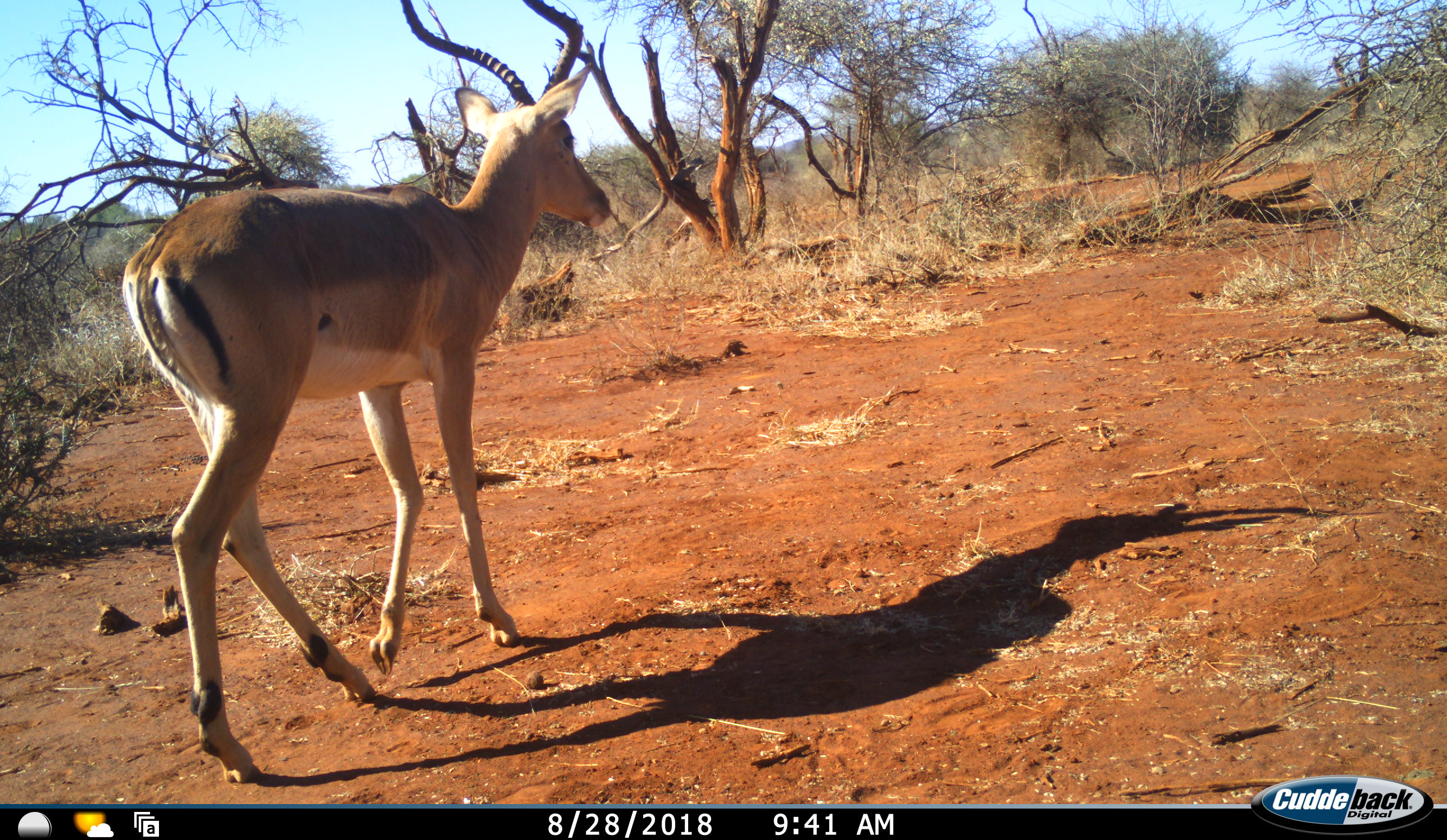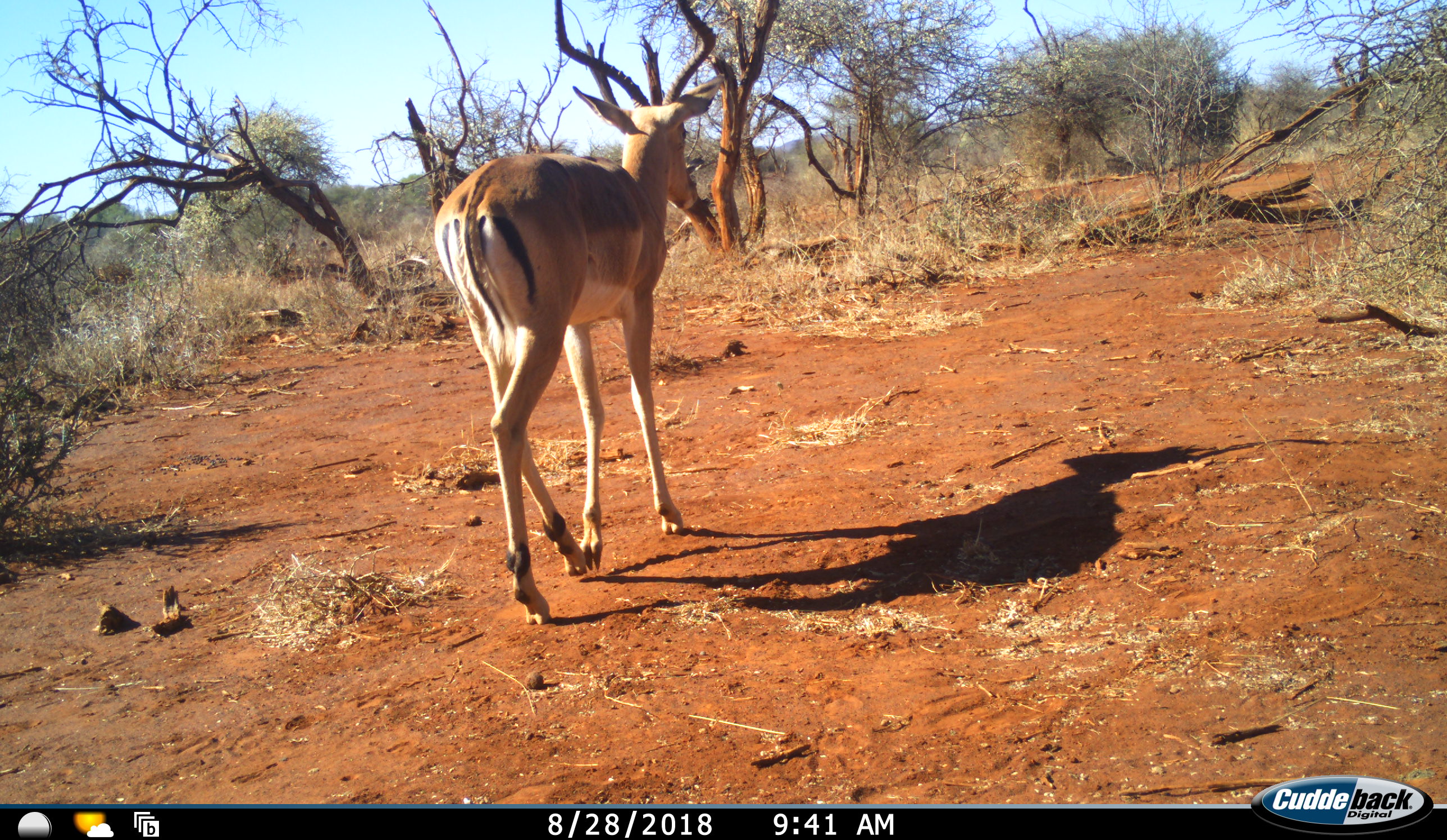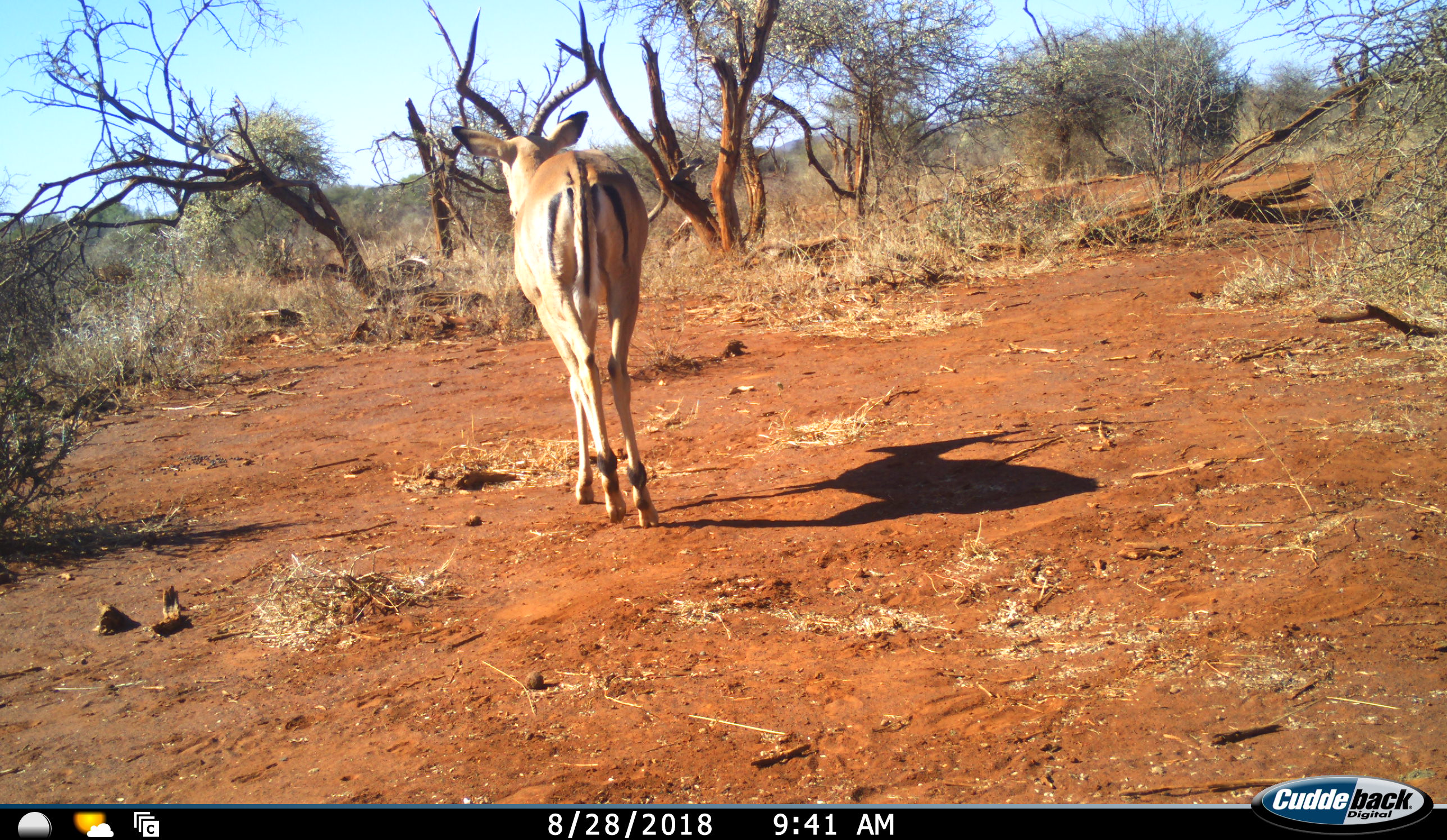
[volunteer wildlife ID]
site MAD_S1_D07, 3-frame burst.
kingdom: Animalia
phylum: Chordata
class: Mammalia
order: Artiodactyla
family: Bovidae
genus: Aepyceros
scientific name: Aepyceros melampus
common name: impala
Impala (Aepyceros melampus), count 1. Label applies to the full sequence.